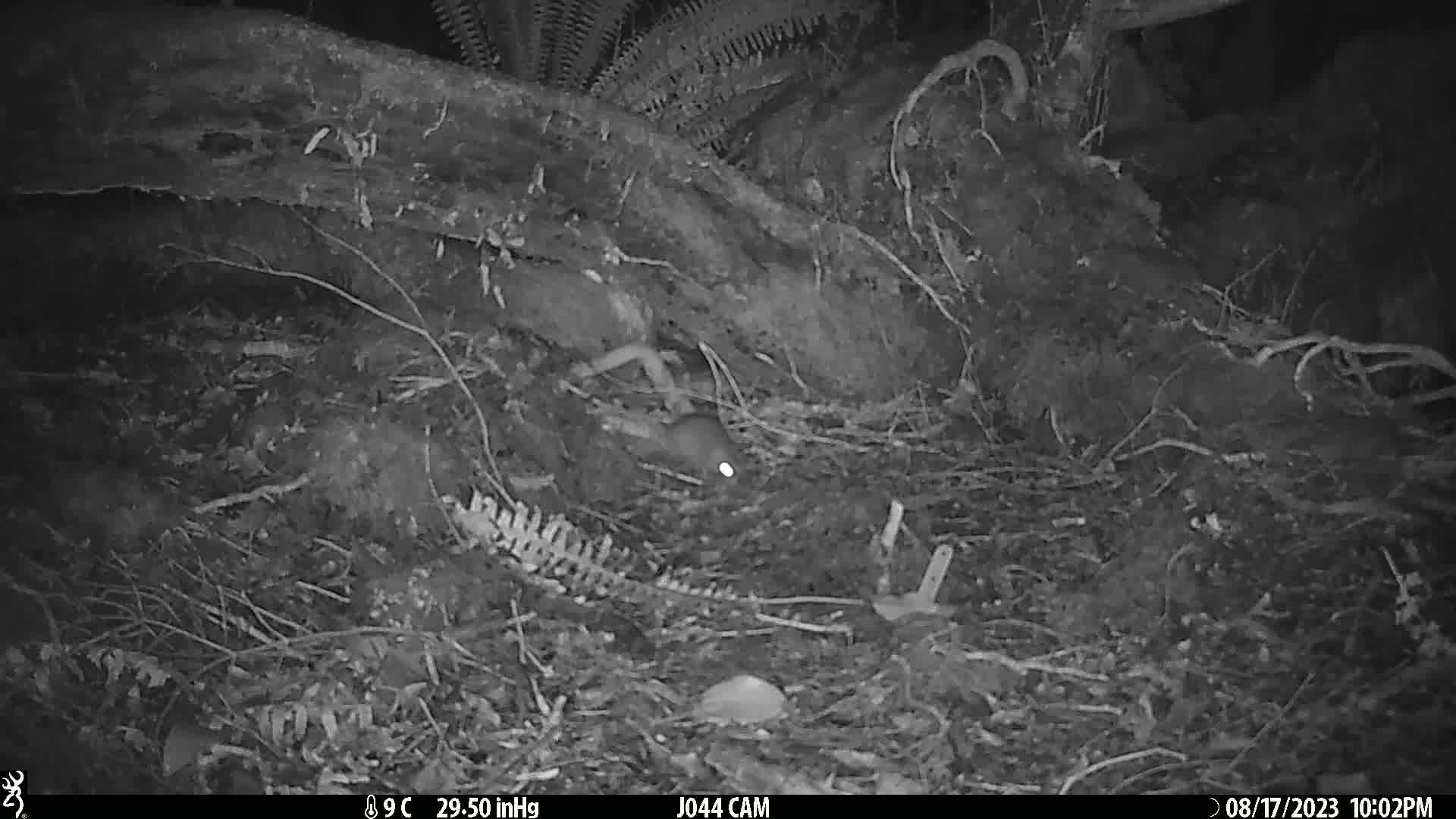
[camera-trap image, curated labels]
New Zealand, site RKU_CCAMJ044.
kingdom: Animalia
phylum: Chordata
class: Mammalia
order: Rodentia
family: Muridae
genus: Rattus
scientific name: Rattus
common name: rat